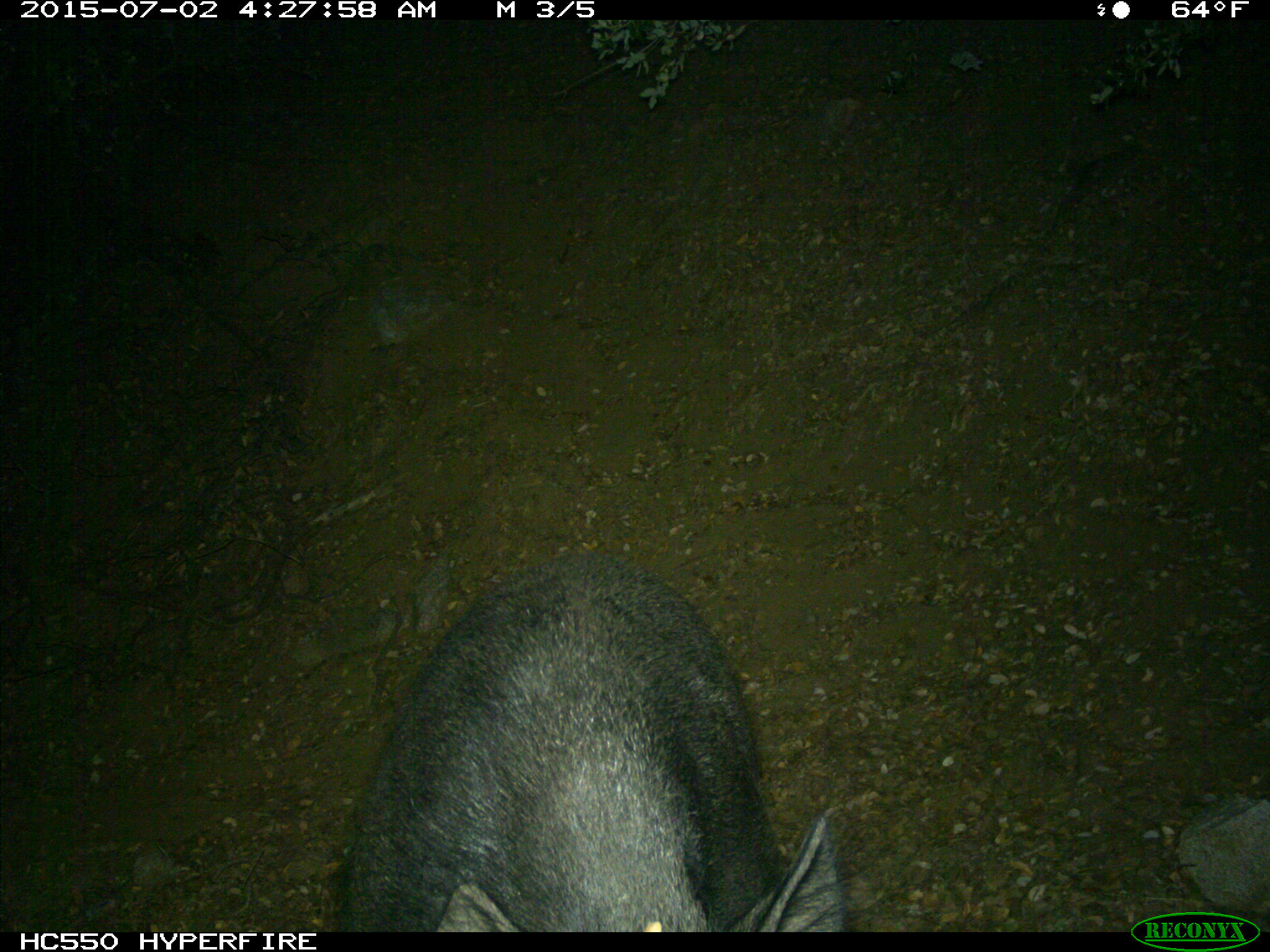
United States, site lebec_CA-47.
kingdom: Animalia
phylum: Chordata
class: Mammalia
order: Artiodactyla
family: Suidae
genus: Sus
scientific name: Sus scrofa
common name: wild boar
Sus scrofa (wild boar).